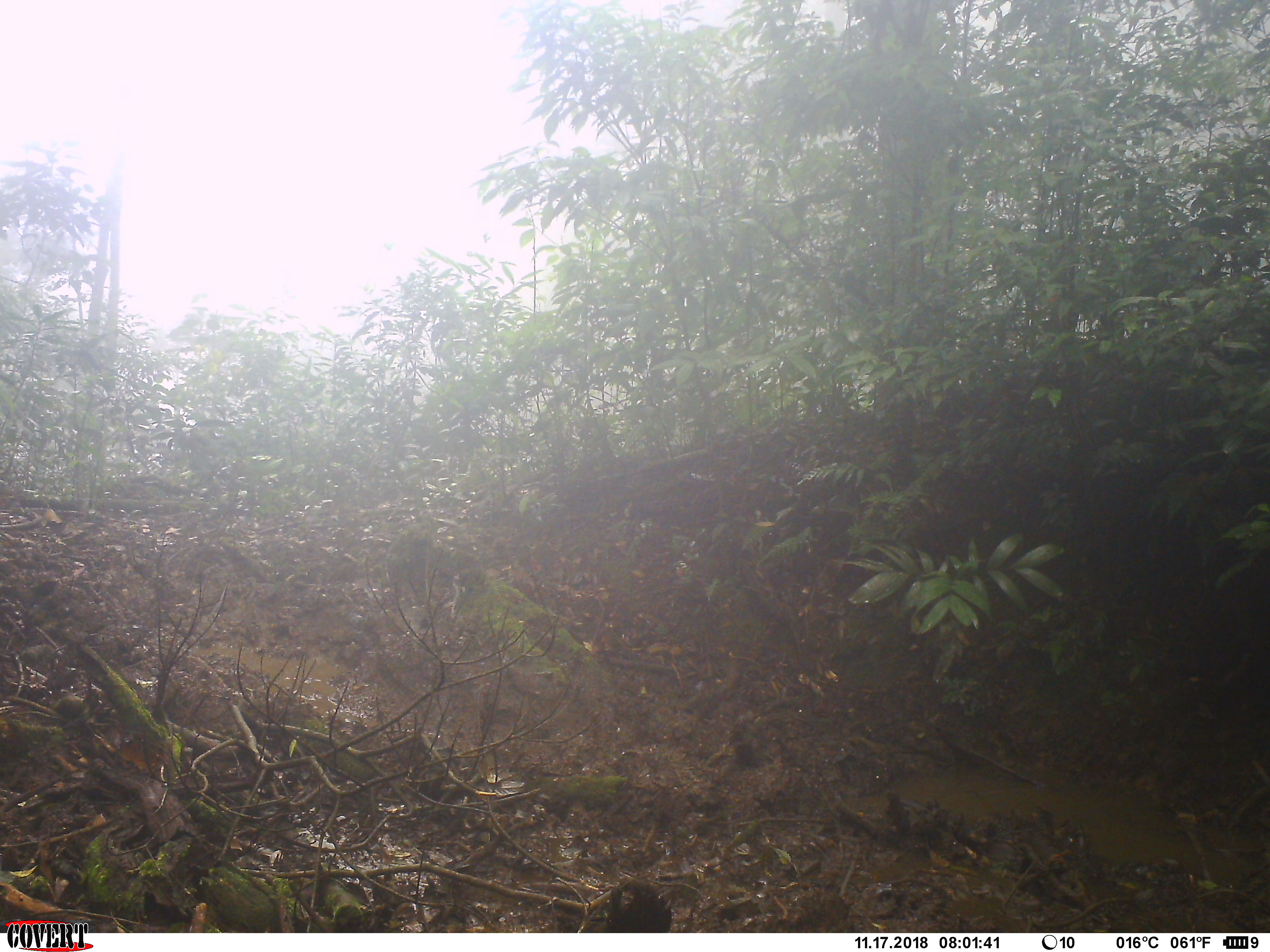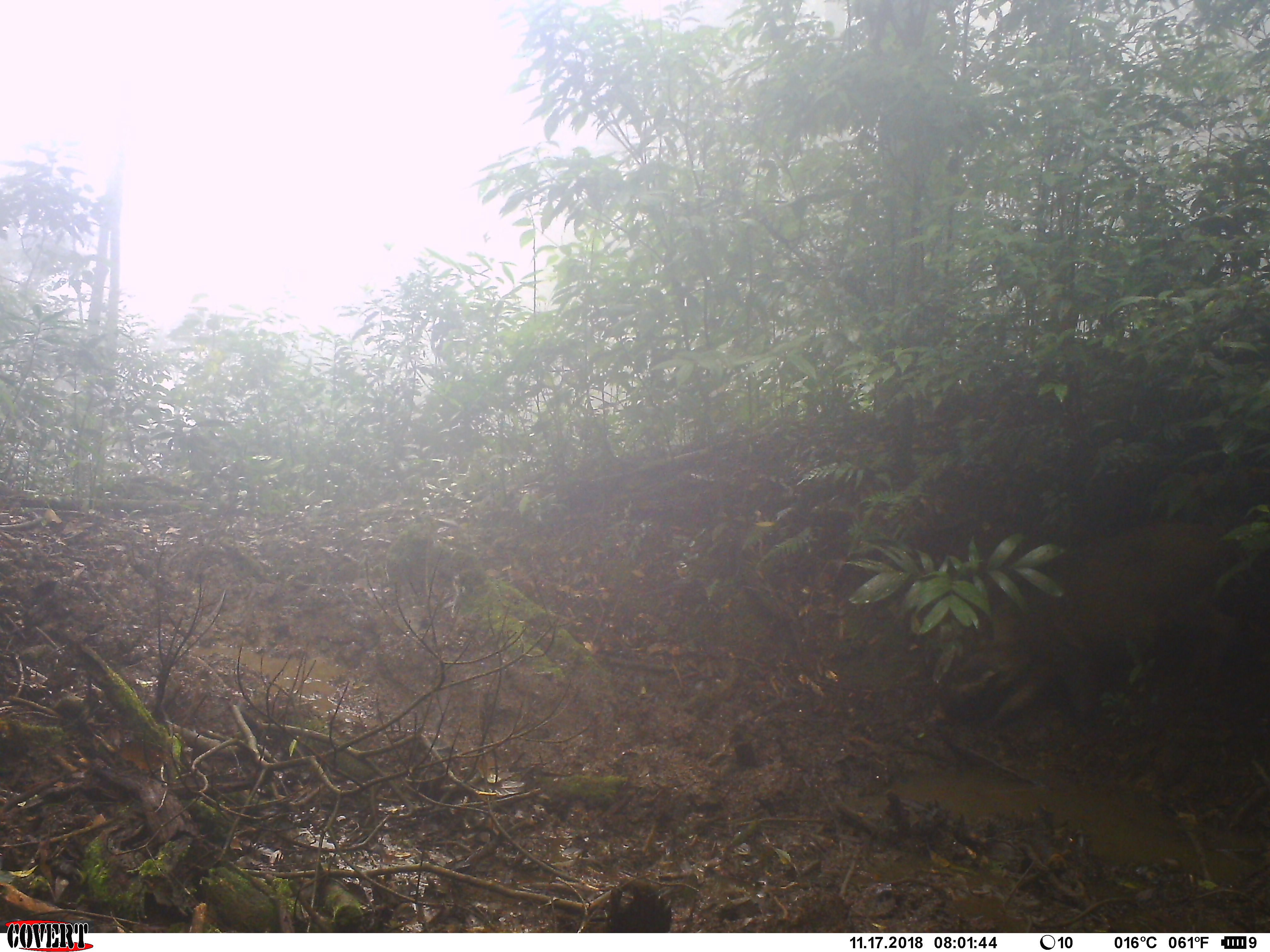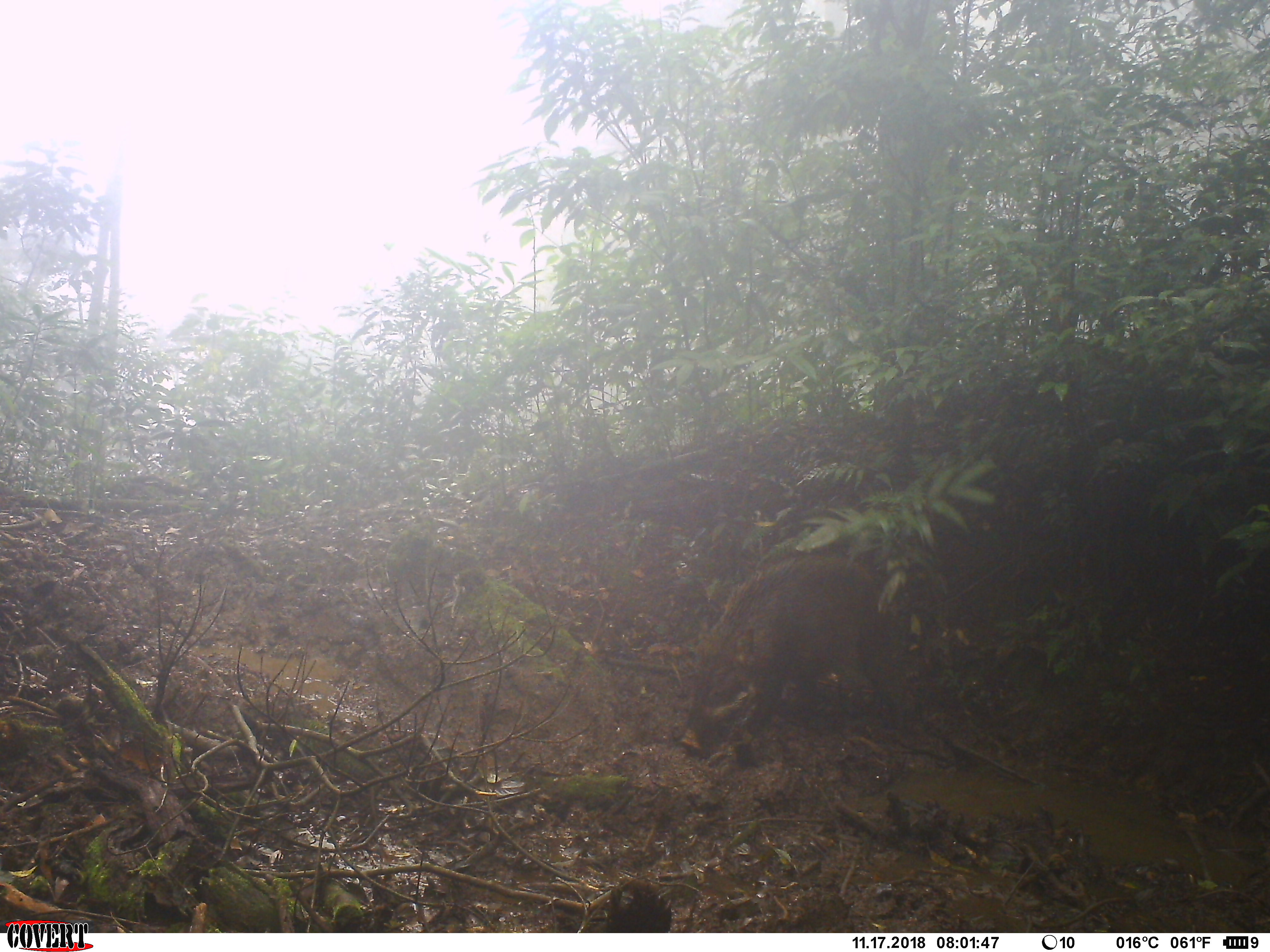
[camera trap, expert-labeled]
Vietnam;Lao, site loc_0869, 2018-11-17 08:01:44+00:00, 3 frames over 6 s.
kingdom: Animalia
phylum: Chordata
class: Mammalia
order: Artiodactyla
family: Suidae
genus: Sus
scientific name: Sus scrofa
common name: eurasian wild pig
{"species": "eurasian wild pig (Sus scrofa)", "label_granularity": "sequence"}